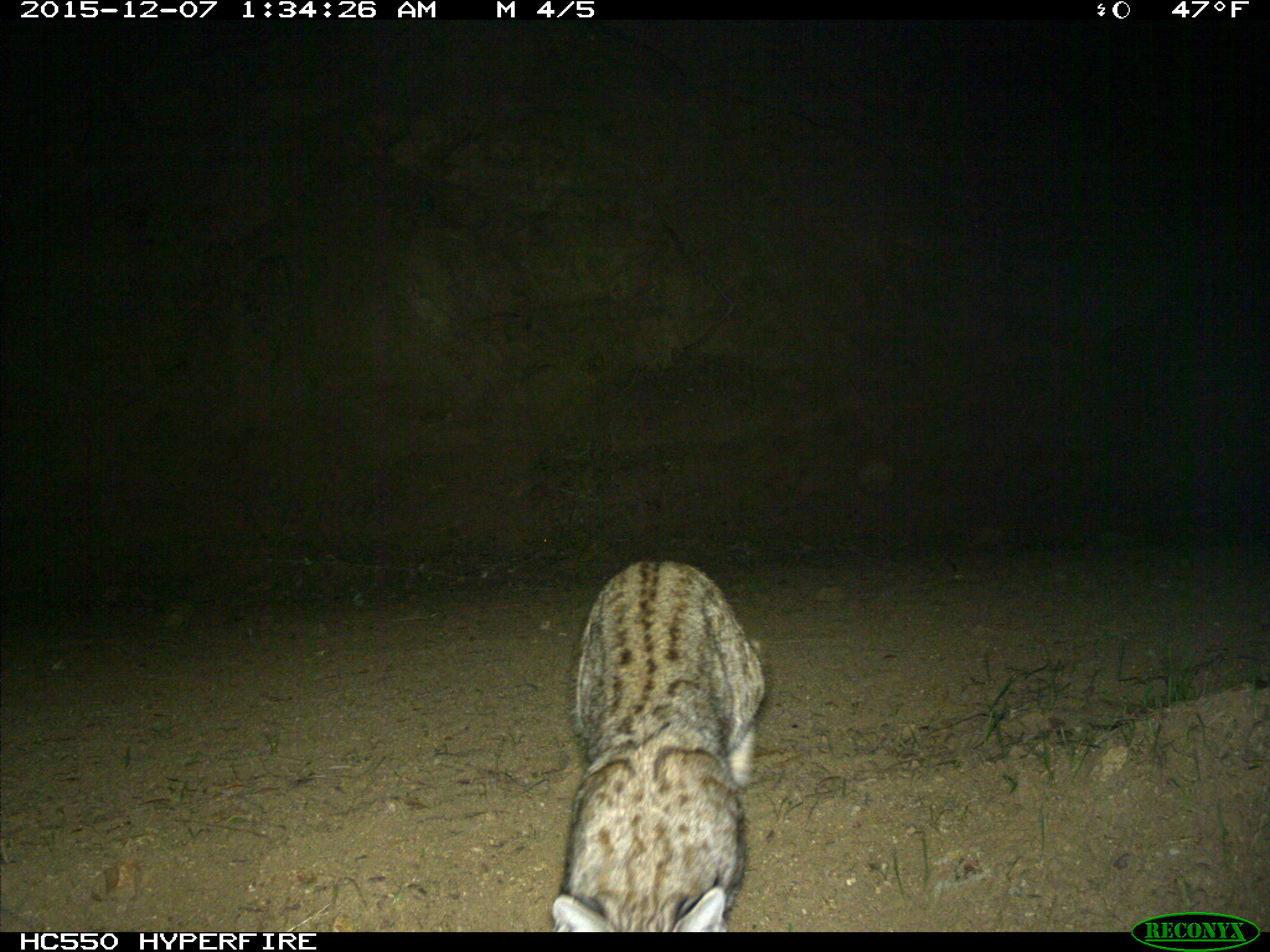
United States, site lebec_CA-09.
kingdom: Animalia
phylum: Chordata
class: Mammalia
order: Carnivora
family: Felidae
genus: Lynx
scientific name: Lynx rufus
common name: bobcat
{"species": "Lynx rufus (bobcat)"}